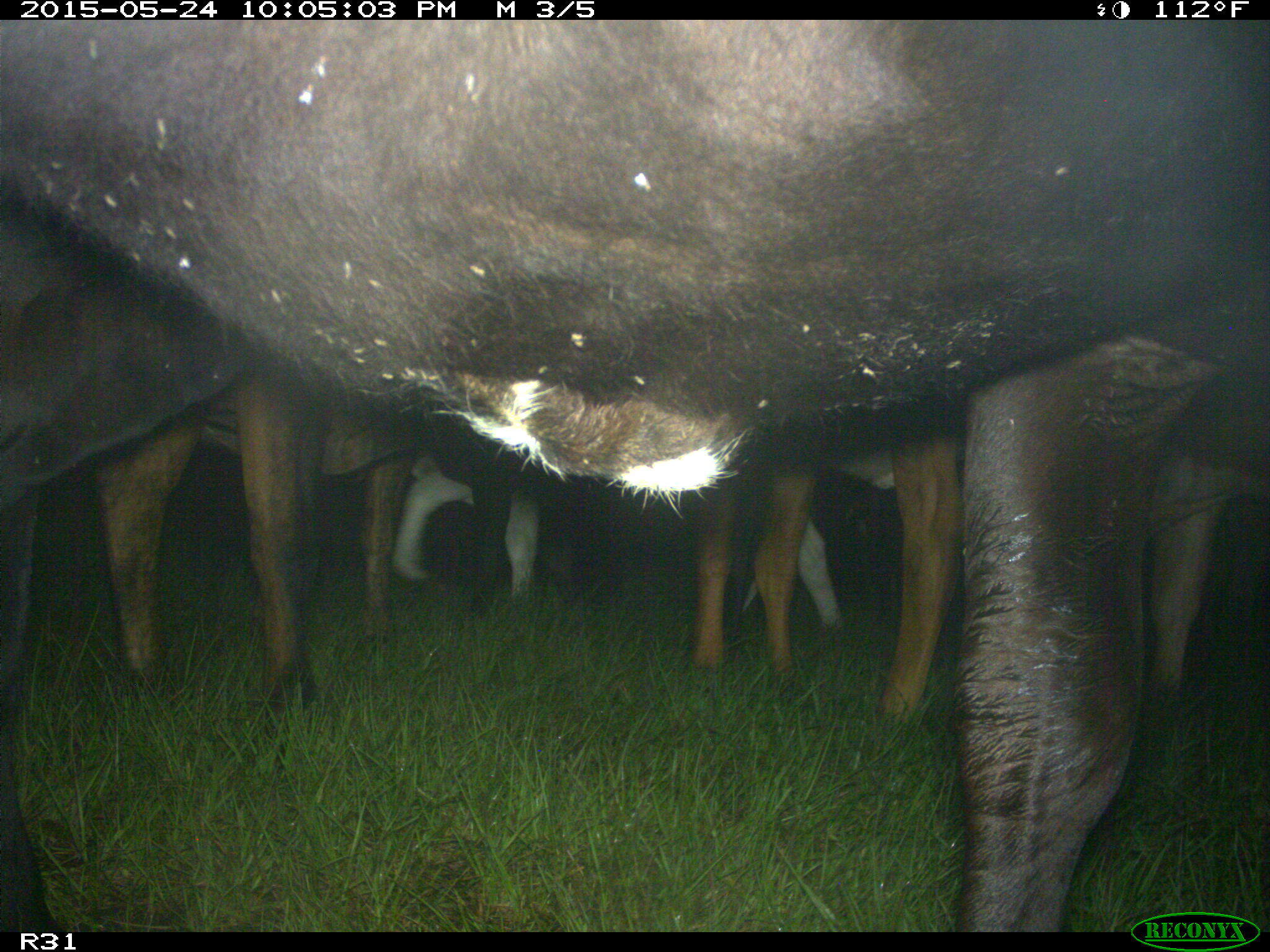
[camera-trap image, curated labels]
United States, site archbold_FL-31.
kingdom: Animalia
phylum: Chordata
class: Mammalia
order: Artiodactyla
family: Bovidae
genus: Bos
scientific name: Bos taurus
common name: domestic cow